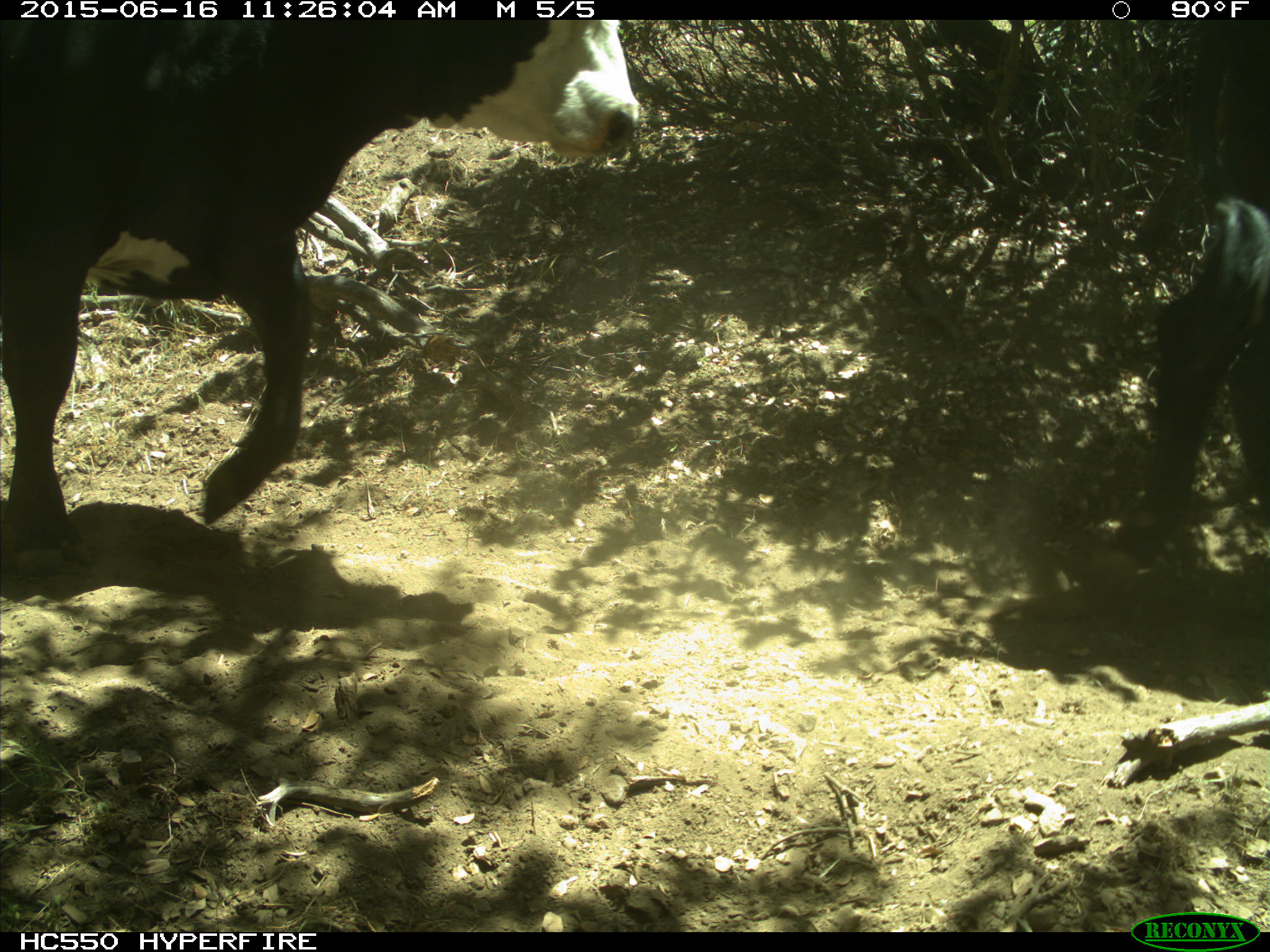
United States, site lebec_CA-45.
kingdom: Animalia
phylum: Chordata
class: Mammalia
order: Artiodactyla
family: Bovidae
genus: Bos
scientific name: Bos taurus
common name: domestic cow